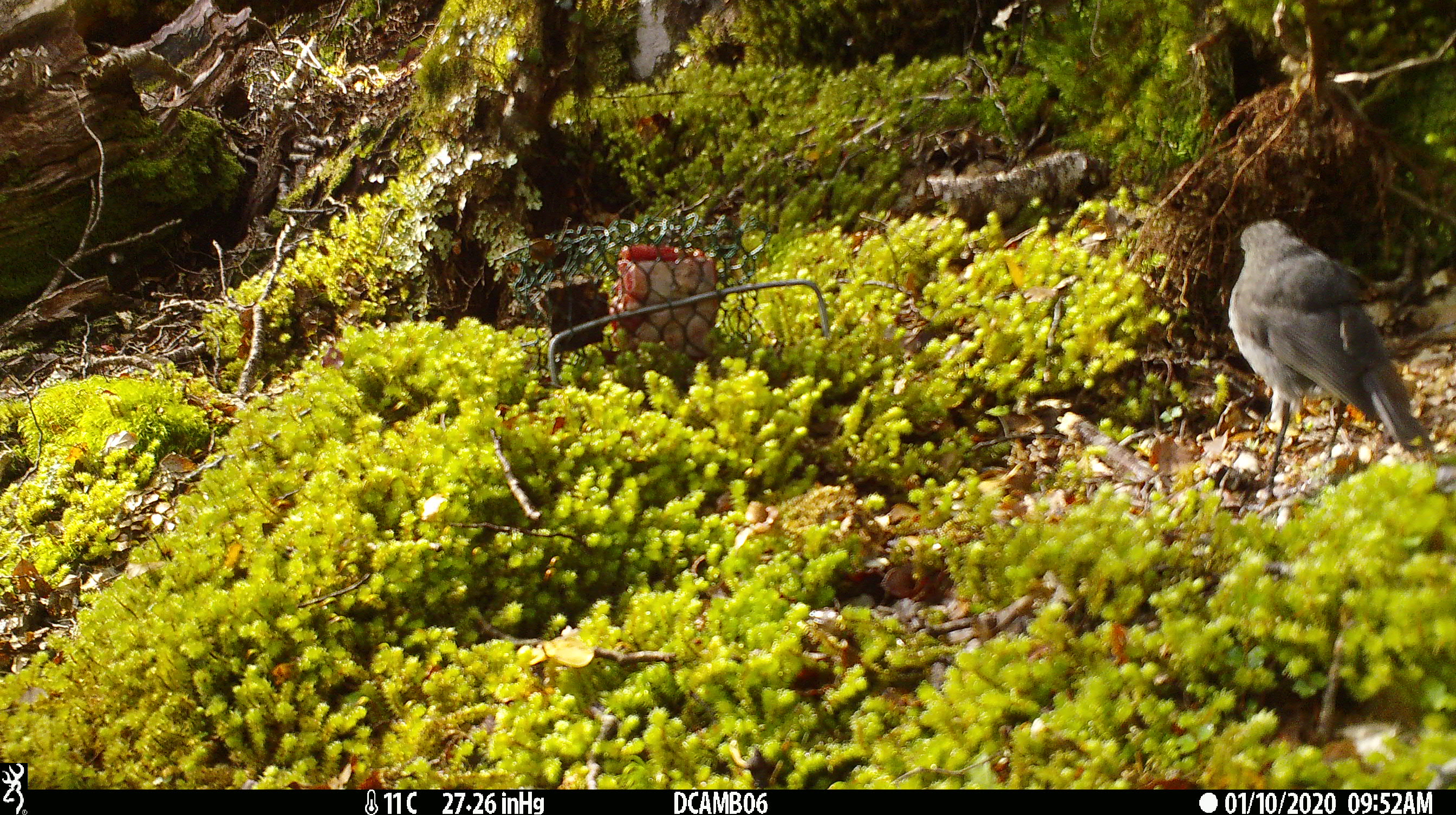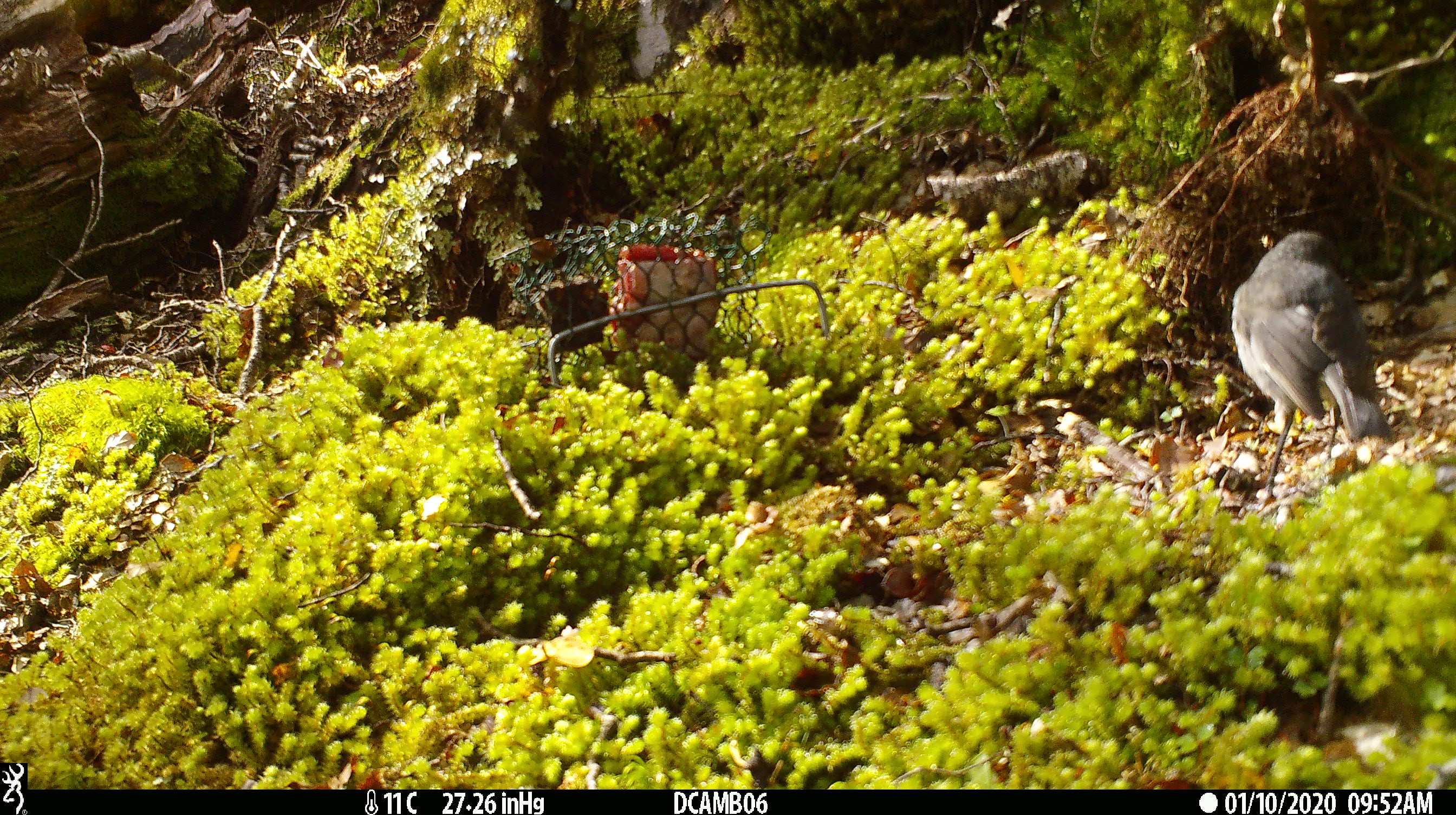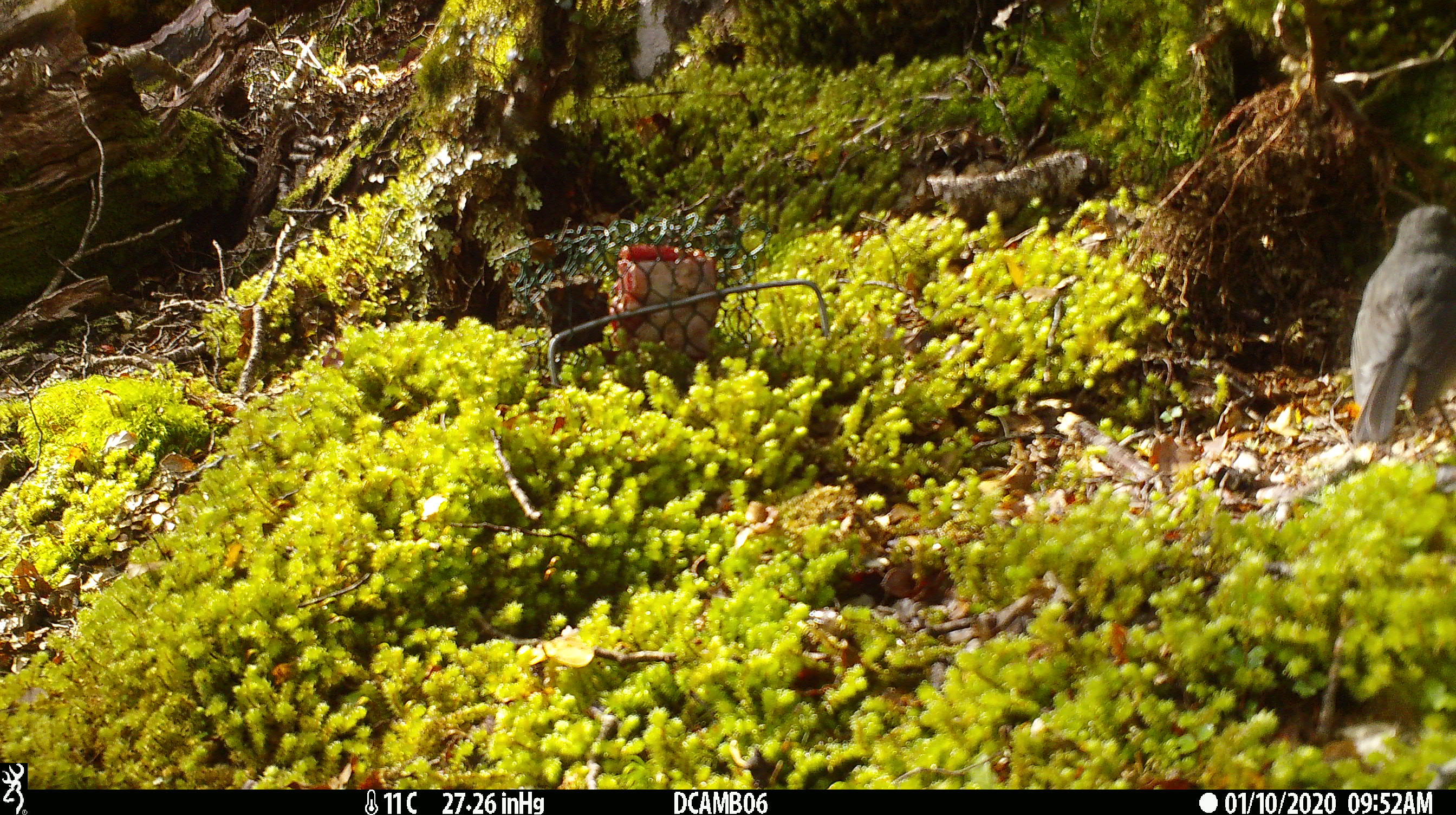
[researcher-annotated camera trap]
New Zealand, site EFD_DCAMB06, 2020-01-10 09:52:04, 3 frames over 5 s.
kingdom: Animalia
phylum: Chordata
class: Aves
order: Passeriformes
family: Petroicidae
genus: Petroica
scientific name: Petroica australis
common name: new zealand robin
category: robin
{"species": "robin (new zealand robin) (Petroica australis)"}